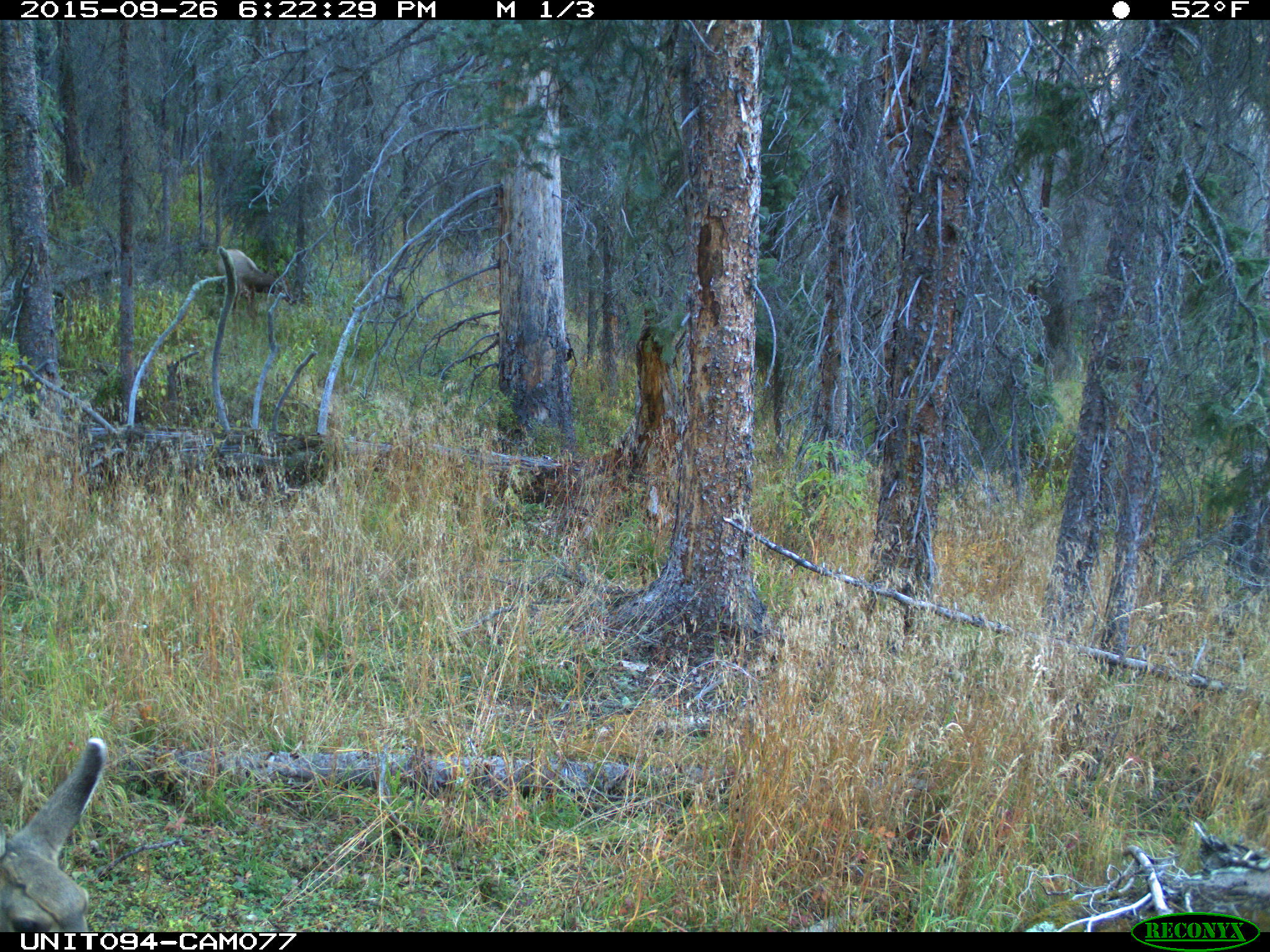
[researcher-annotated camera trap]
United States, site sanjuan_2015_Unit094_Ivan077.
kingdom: Animalia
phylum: Chordata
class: Mammalia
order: Artiodactyla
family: Cervidae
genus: Odocoileus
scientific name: Odocoileus hemionus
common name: mule deer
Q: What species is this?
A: Odocoileus hemionus (mule deer).